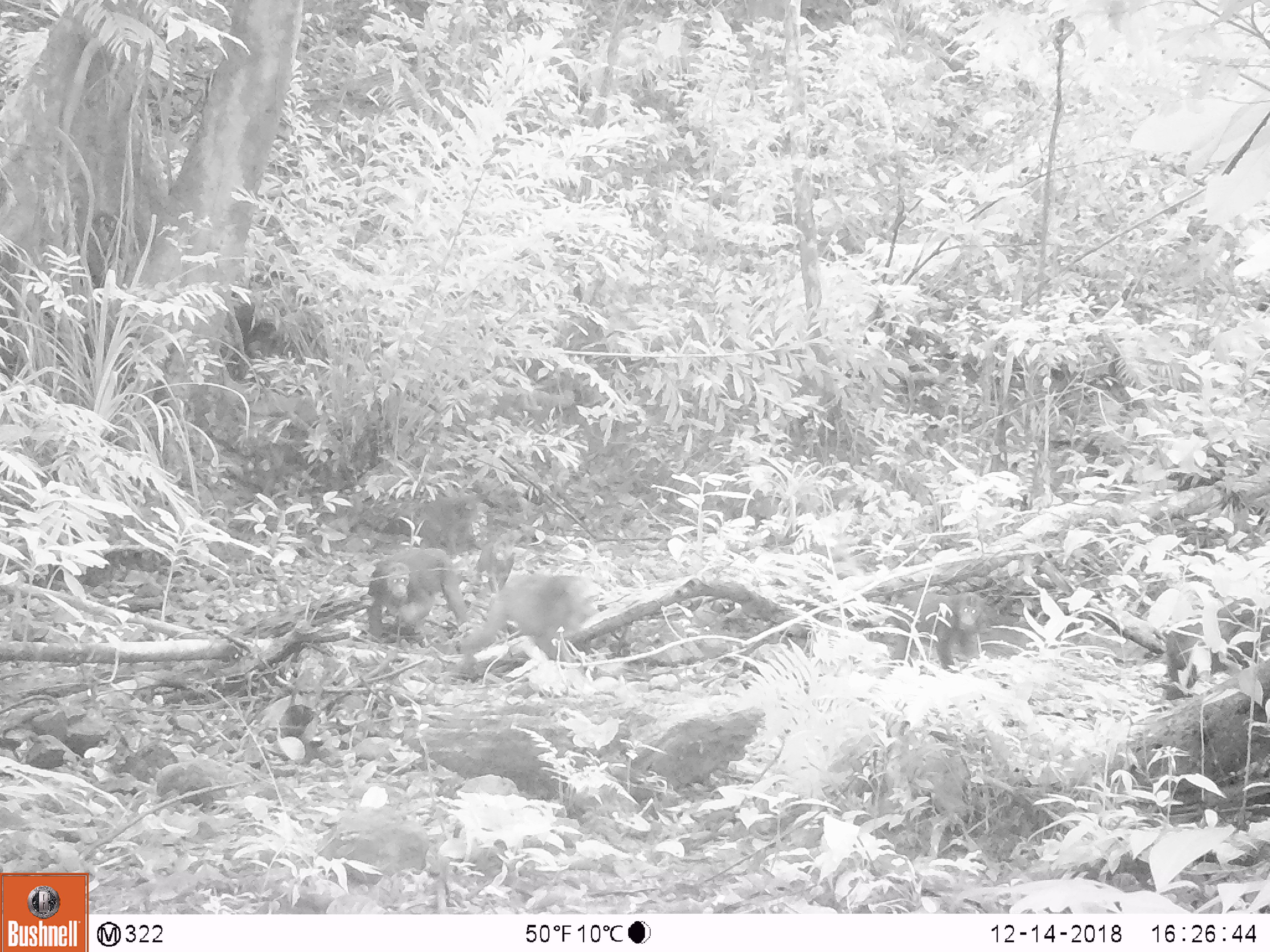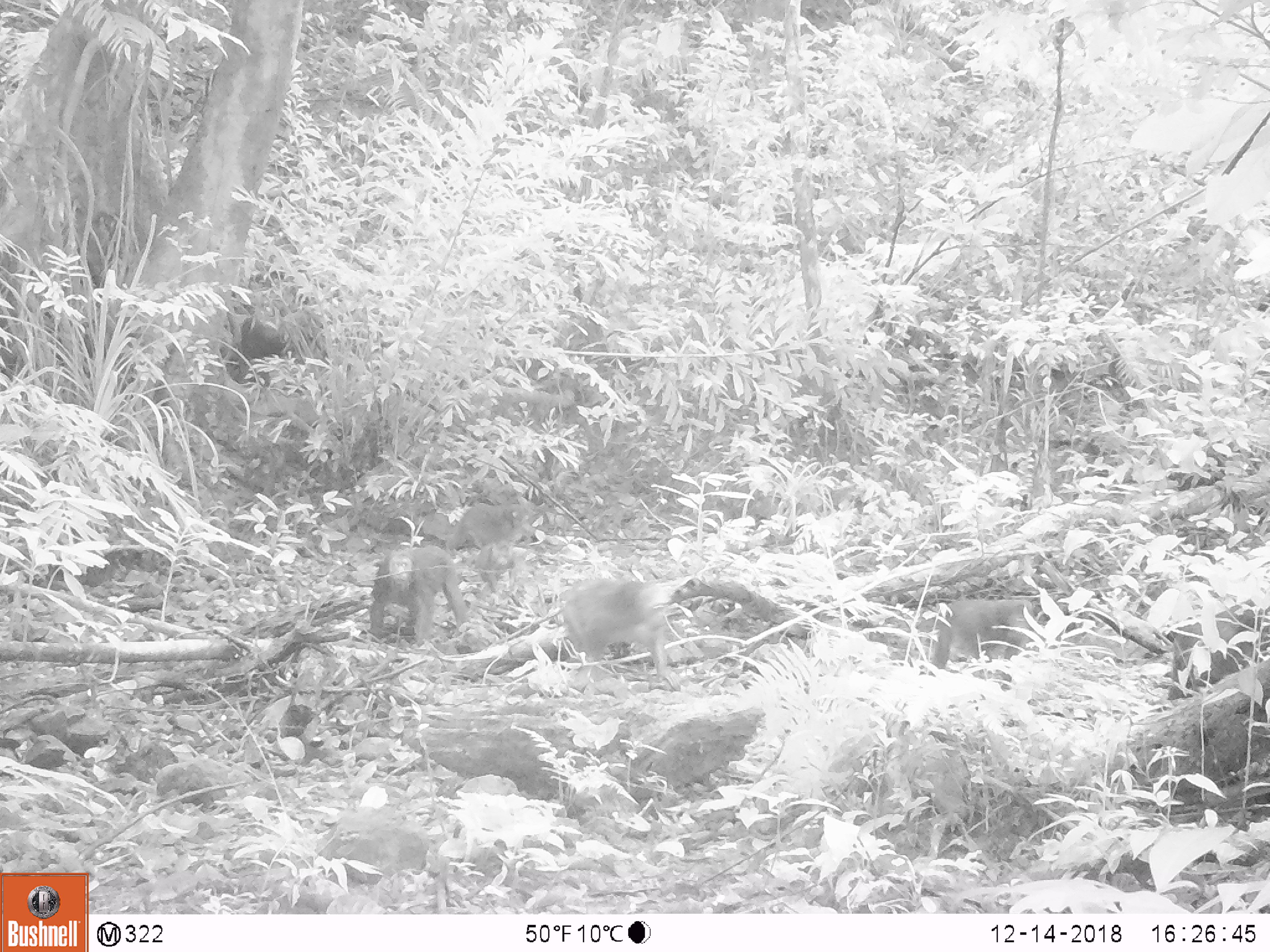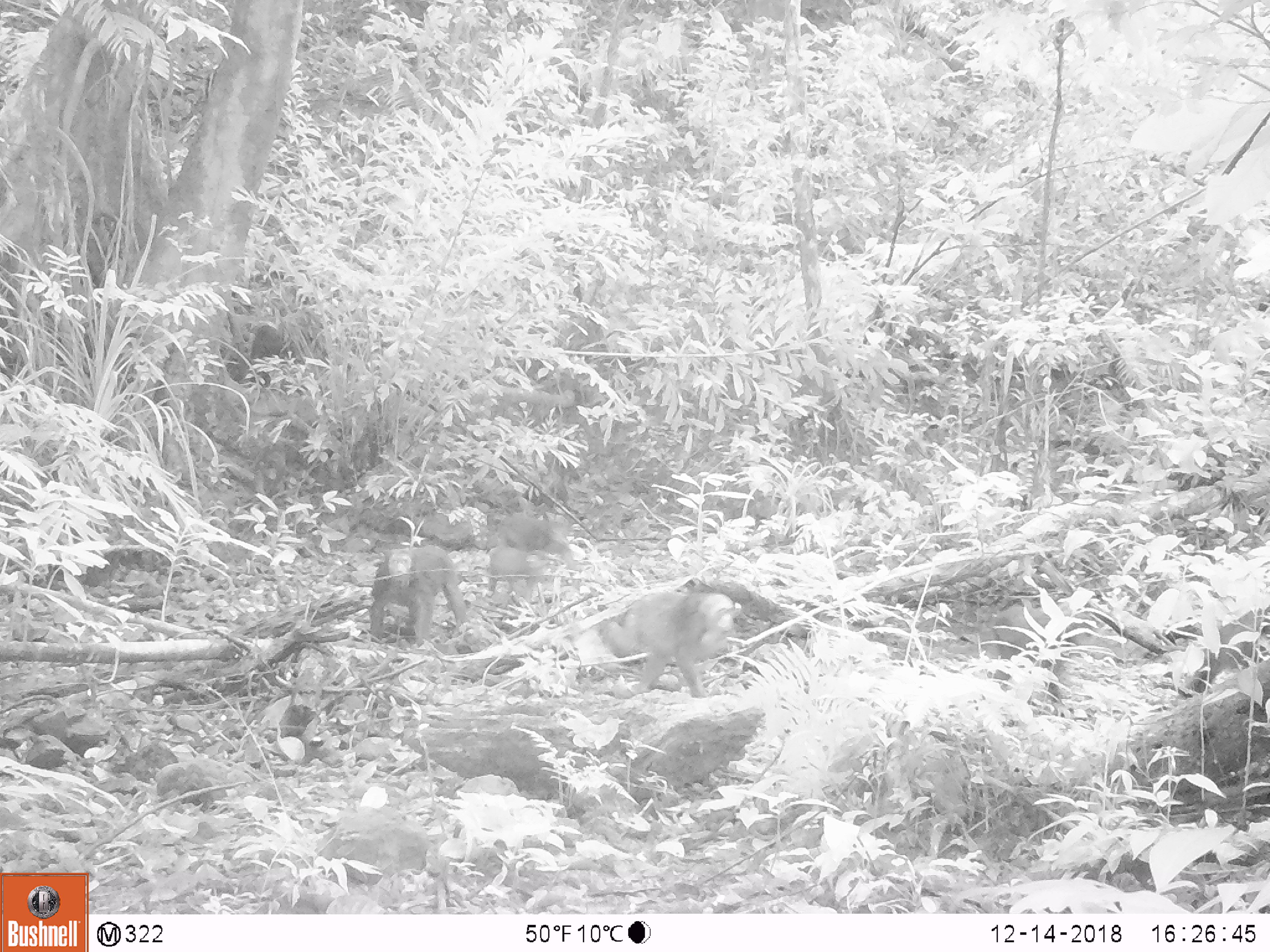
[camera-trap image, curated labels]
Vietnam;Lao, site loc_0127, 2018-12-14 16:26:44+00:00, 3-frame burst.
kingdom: Animalia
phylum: Chordata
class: Mammalia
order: Primates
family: Cercopithecidae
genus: Macaca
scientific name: Macaca arctoides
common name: stump-tailed macaque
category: stump tailed macaque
Stump tailed macaque (stump-tailed macaque) (Macaca arctoides). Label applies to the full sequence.